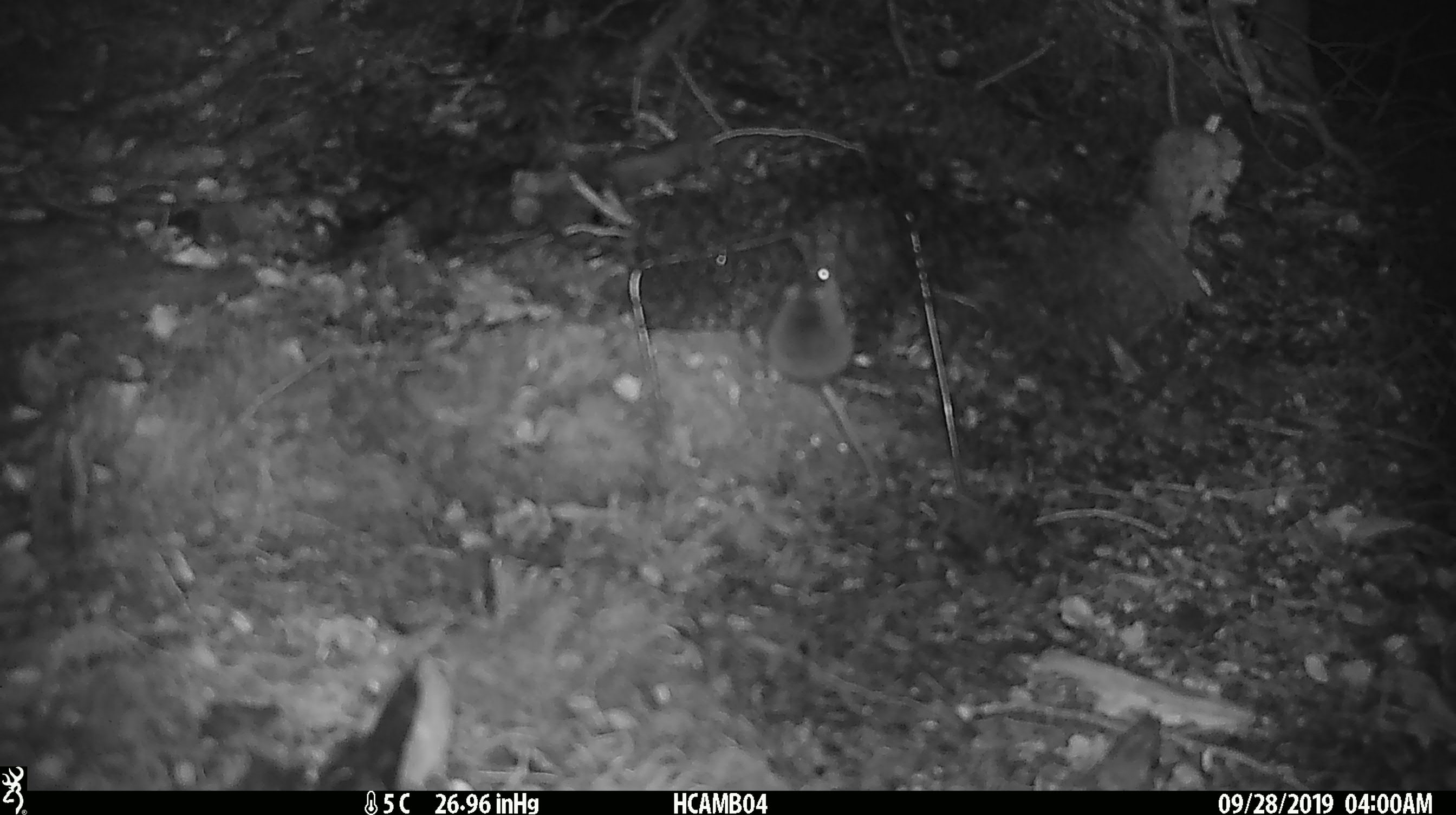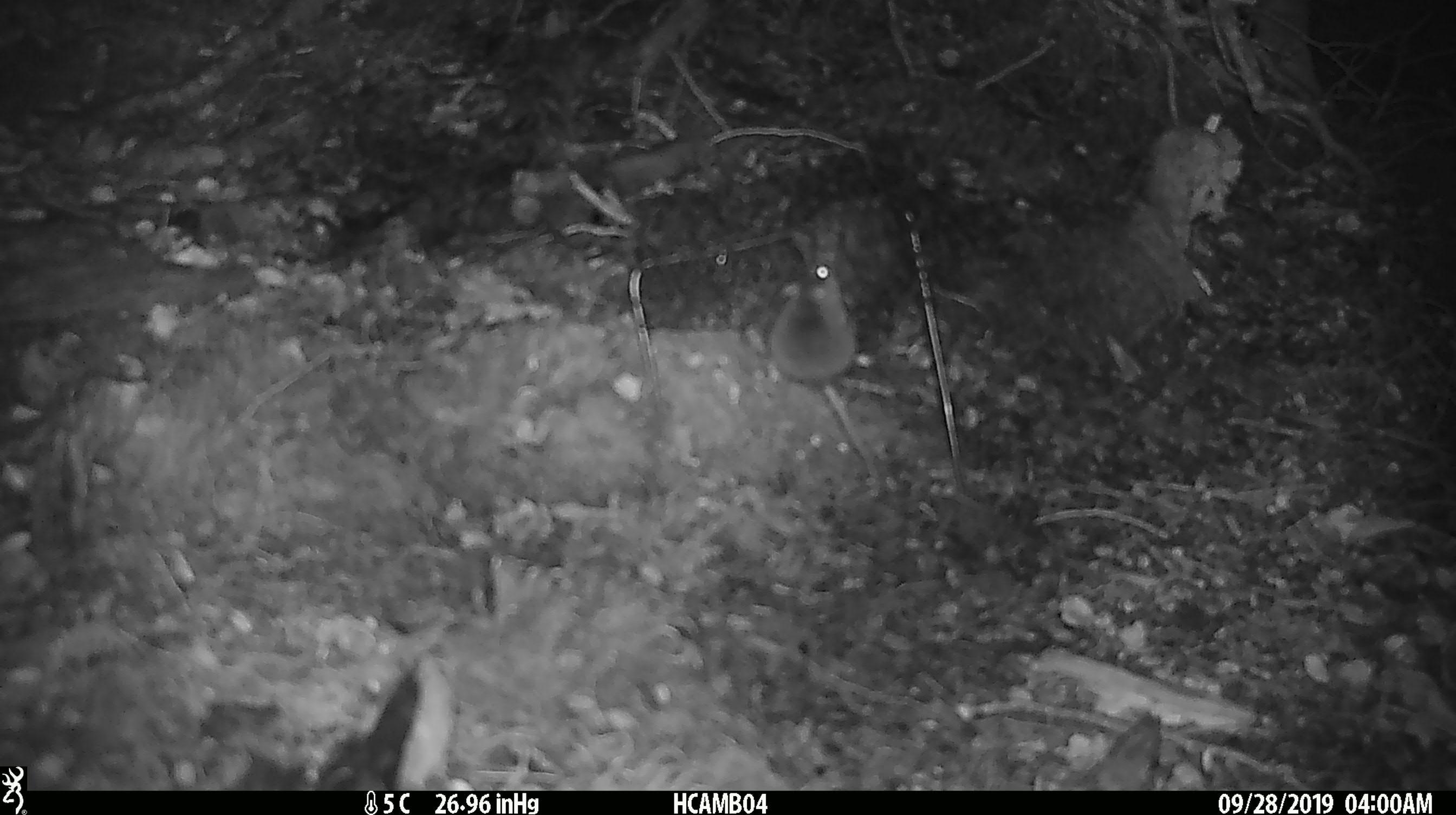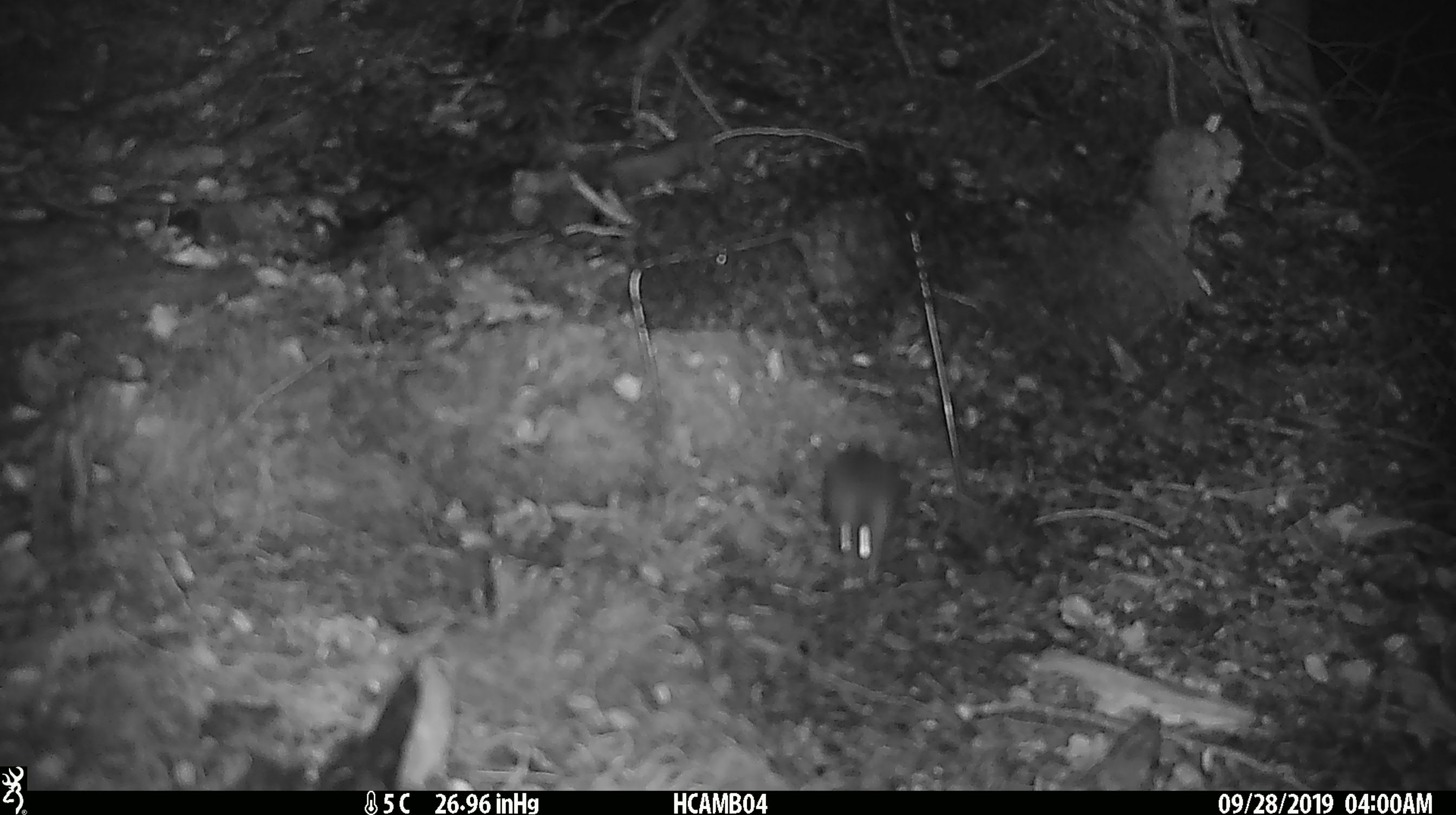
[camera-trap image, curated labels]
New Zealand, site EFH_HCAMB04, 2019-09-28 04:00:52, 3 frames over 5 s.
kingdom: Animalia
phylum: Chordata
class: Mammalia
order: Rodentia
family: Muridae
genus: Mus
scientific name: Mus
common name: mouse